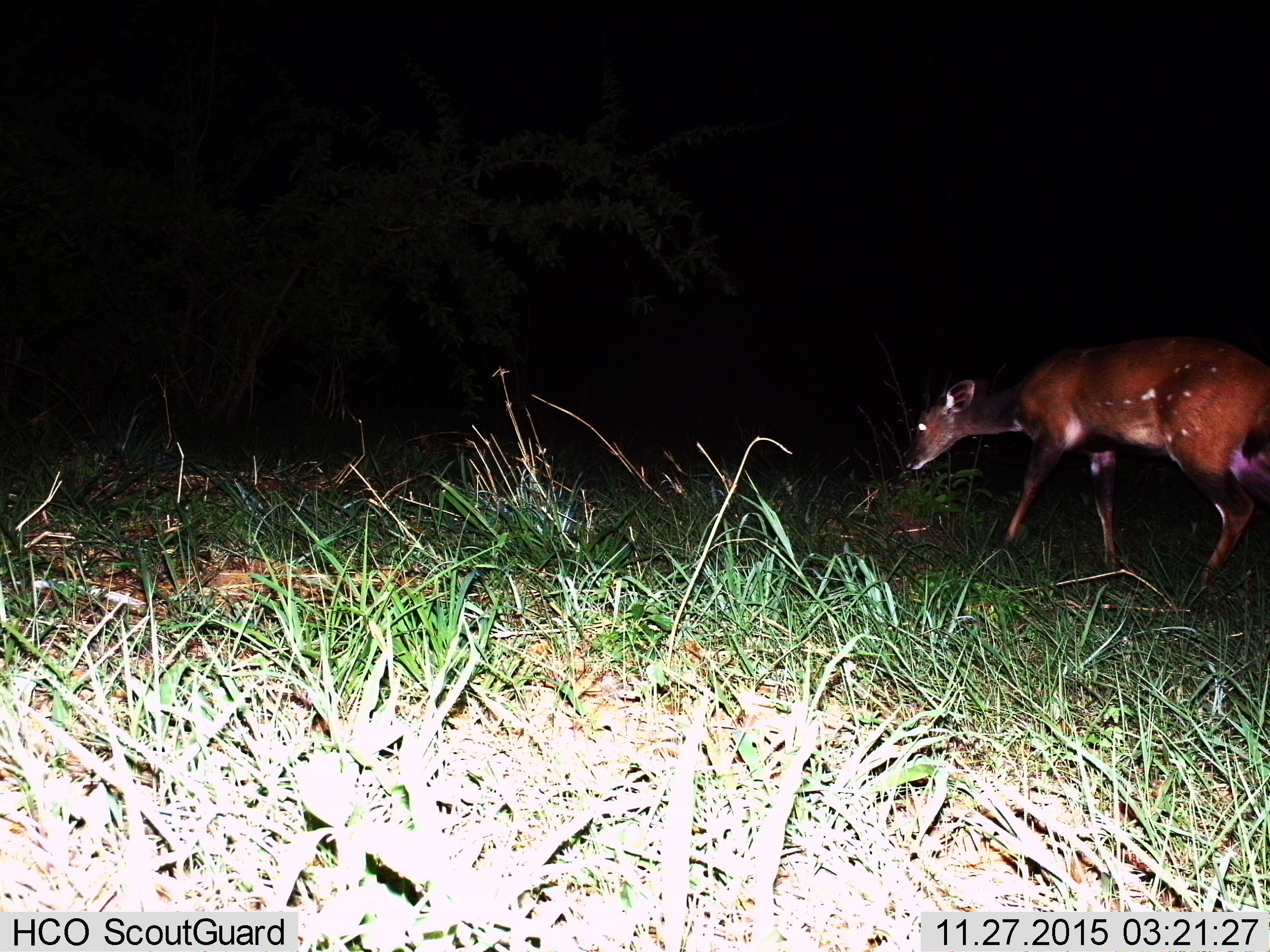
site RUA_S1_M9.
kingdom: Animalia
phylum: Chordata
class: Mammalia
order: Artiodactyla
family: Bovidae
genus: Tragelaphus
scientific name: Tragelaphus scriptus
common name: bushbuck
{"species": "bushbuck (Tragelaphus scriptus)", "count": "1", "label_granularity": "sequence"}